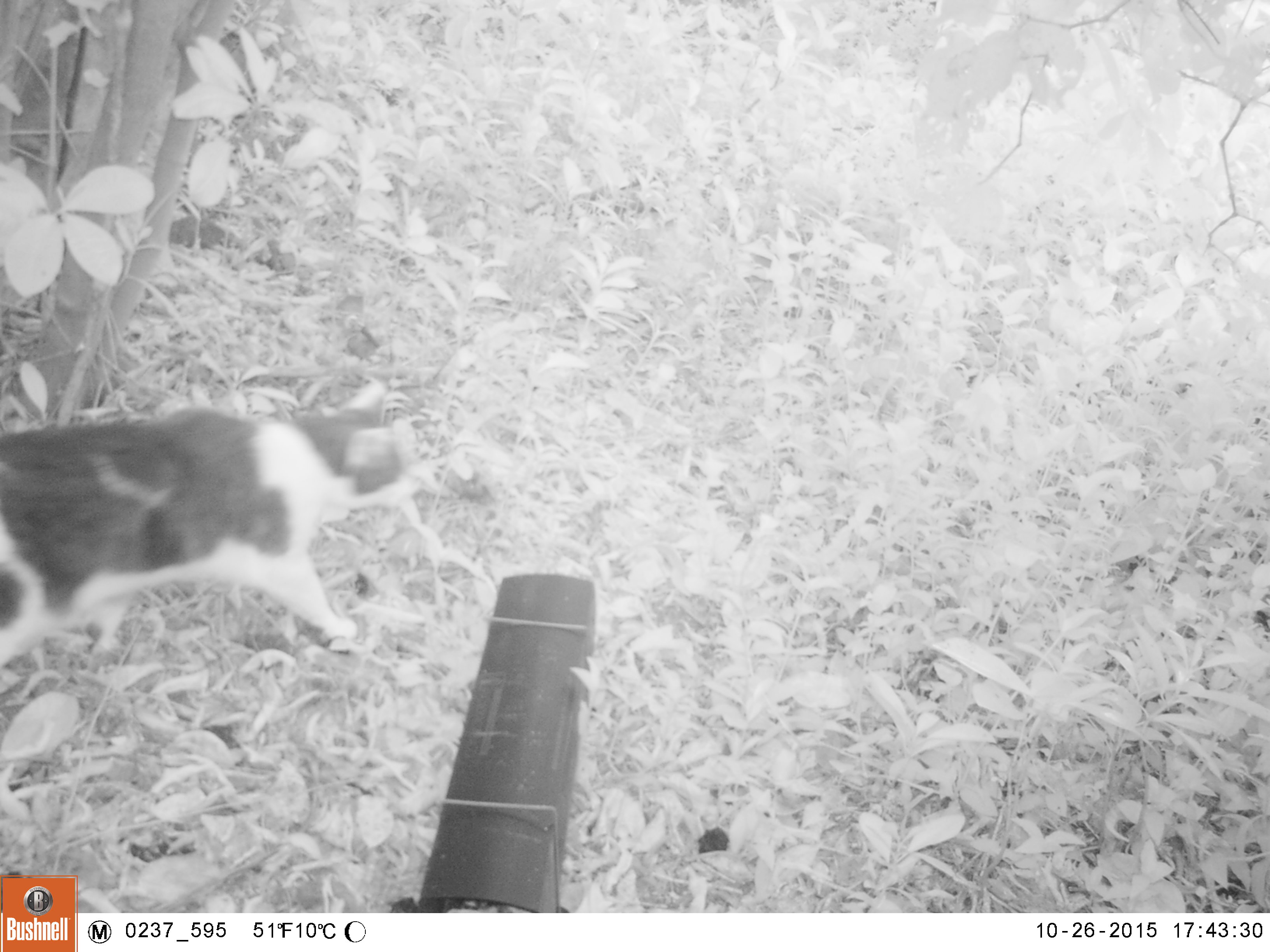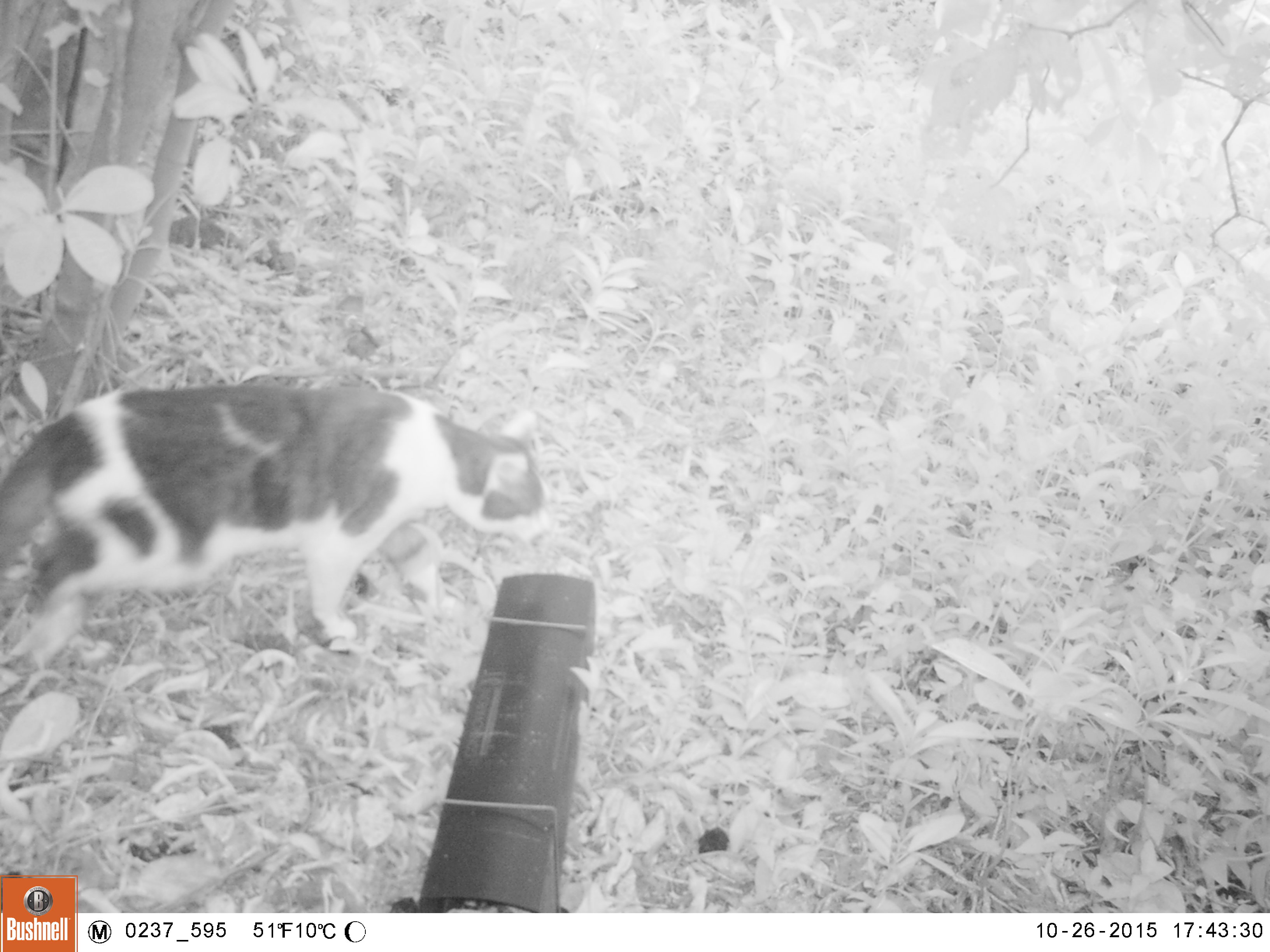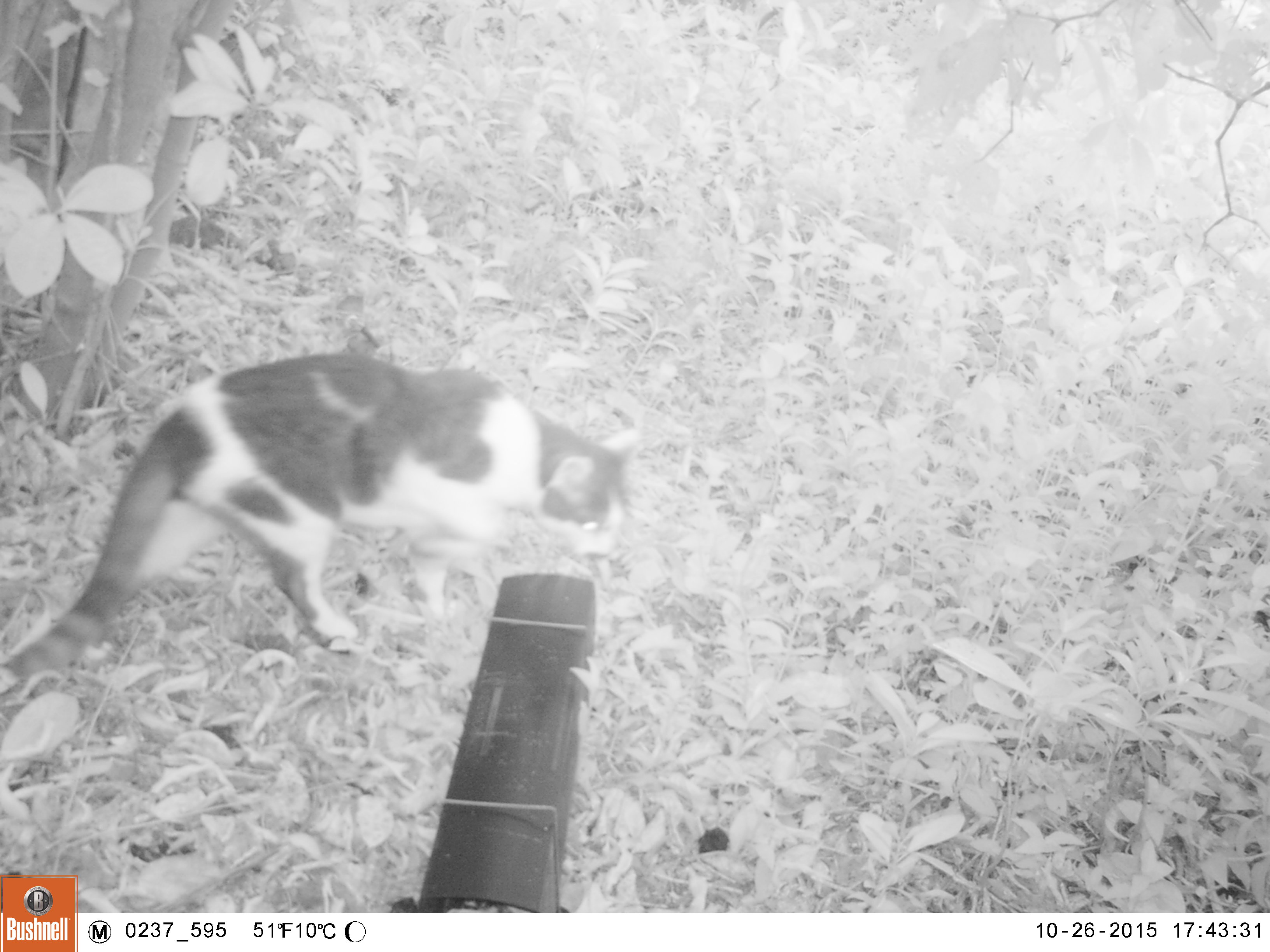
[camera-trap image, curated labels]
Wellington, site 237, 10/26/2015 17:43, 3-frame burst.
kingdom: Animalia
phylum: Chordata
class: Mammalia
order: Carnivora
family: Felidae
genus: Felis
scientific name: Felis catus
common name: cat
Cat (Felis catus).